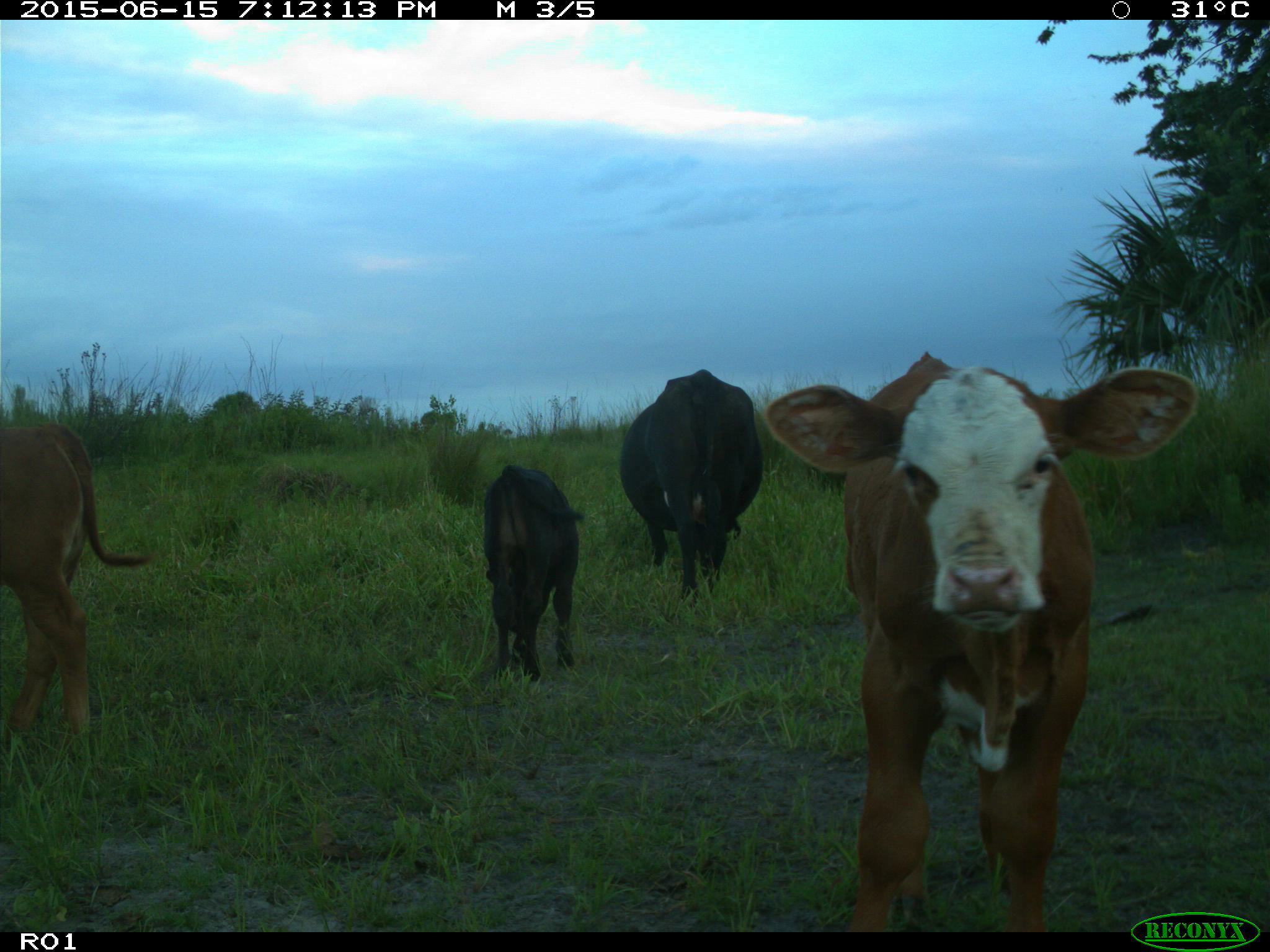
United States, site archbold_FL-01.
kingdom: Animalia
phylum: Chordata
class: Mammalia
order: Artiodactyla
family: Bovidae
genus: Bos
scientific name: Bos taurus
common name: domestic cow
Bos taurus (domestic cow).